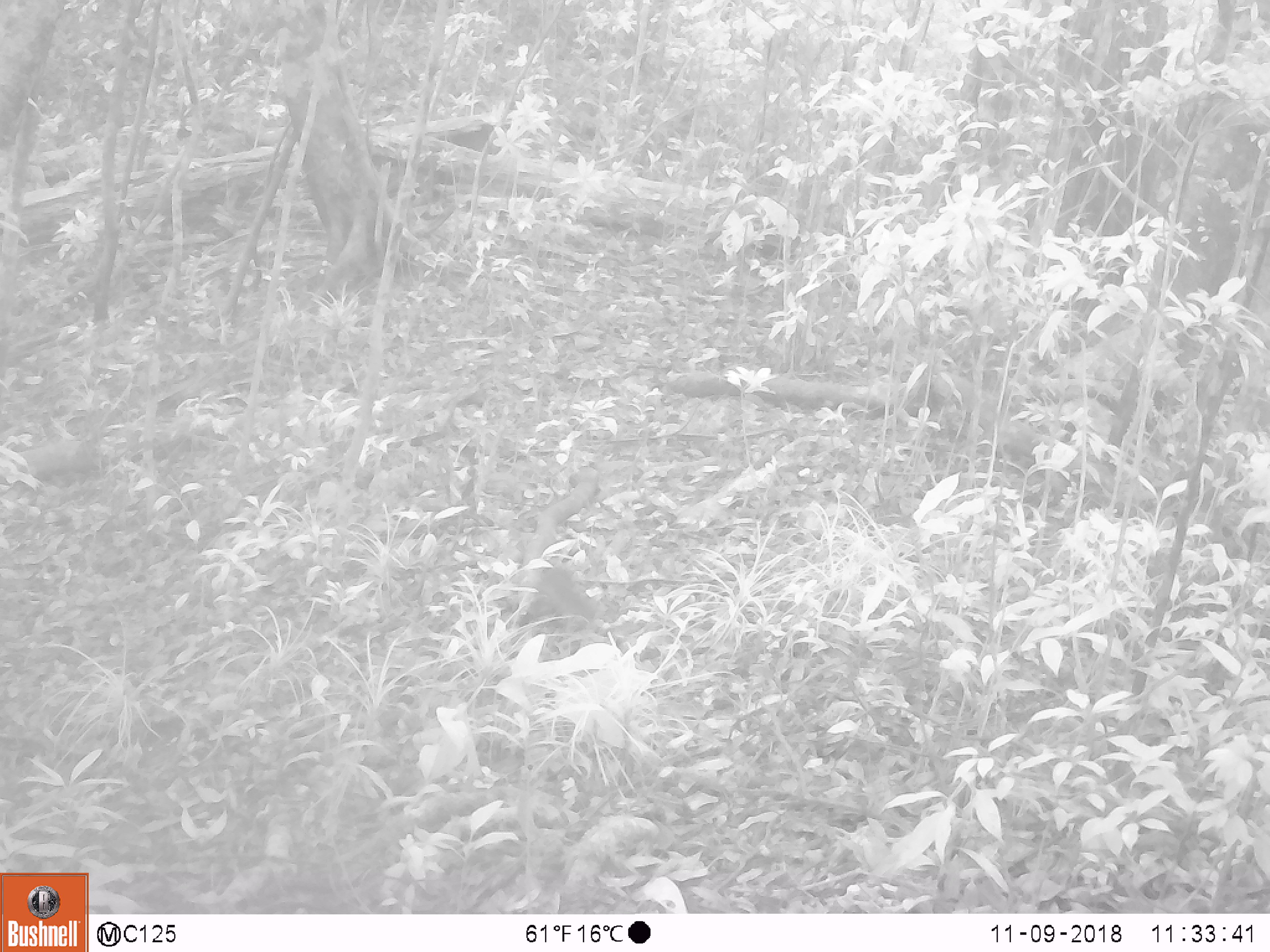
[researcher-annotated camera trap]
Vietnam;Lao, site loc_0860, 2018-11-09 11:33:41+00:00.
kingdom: Animalia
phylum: Chordata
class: Mammalia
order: Rodentia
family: Sciuridae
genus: Dremomys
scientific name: Dremomys rufigenis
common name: red-cheeked squirrel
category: red cheeked squirrel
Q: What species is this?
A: Red cheeked squirrel (red-cheeked squirrel) (Dremomys rufigenis).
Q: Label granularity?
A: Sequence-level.